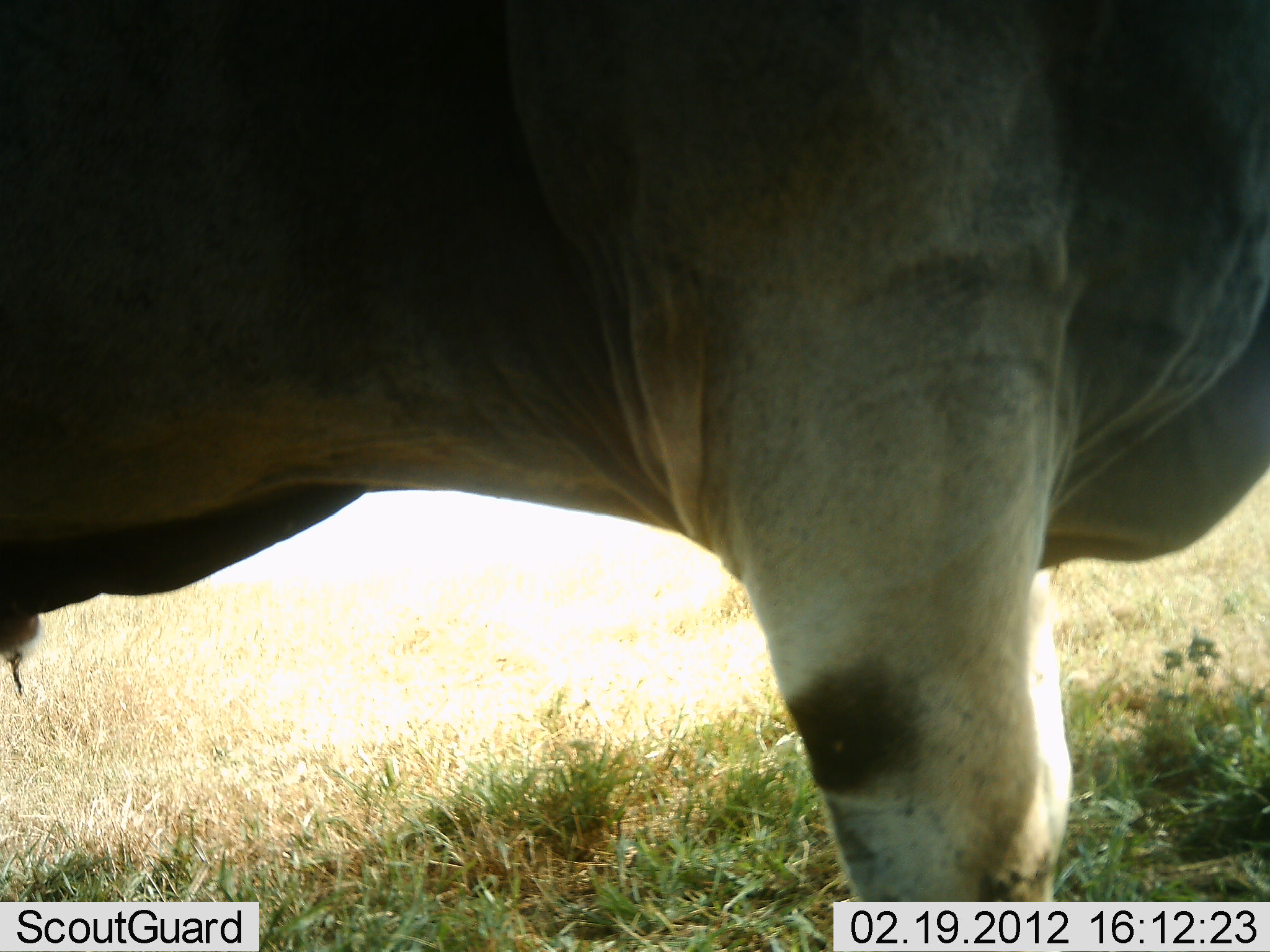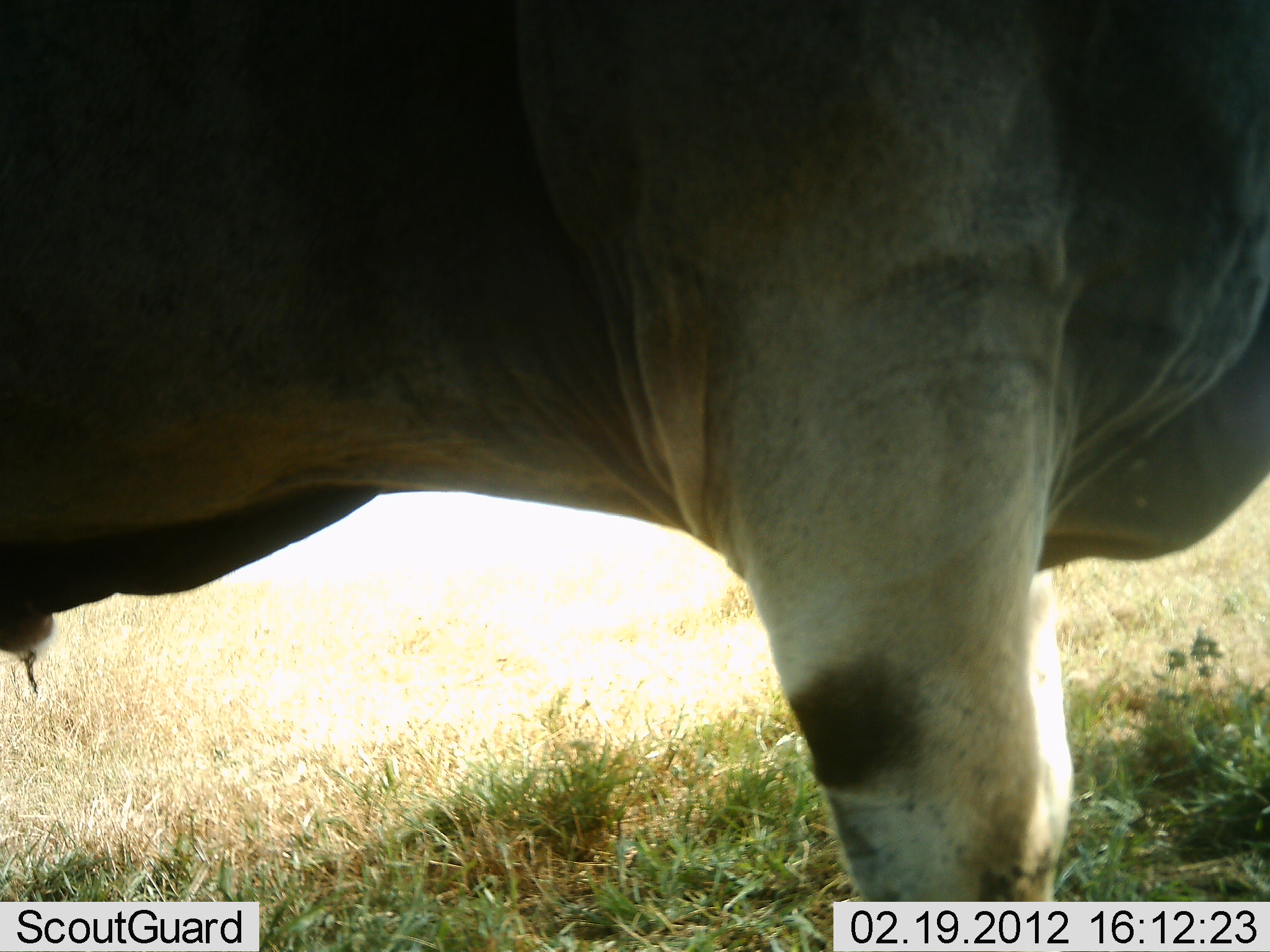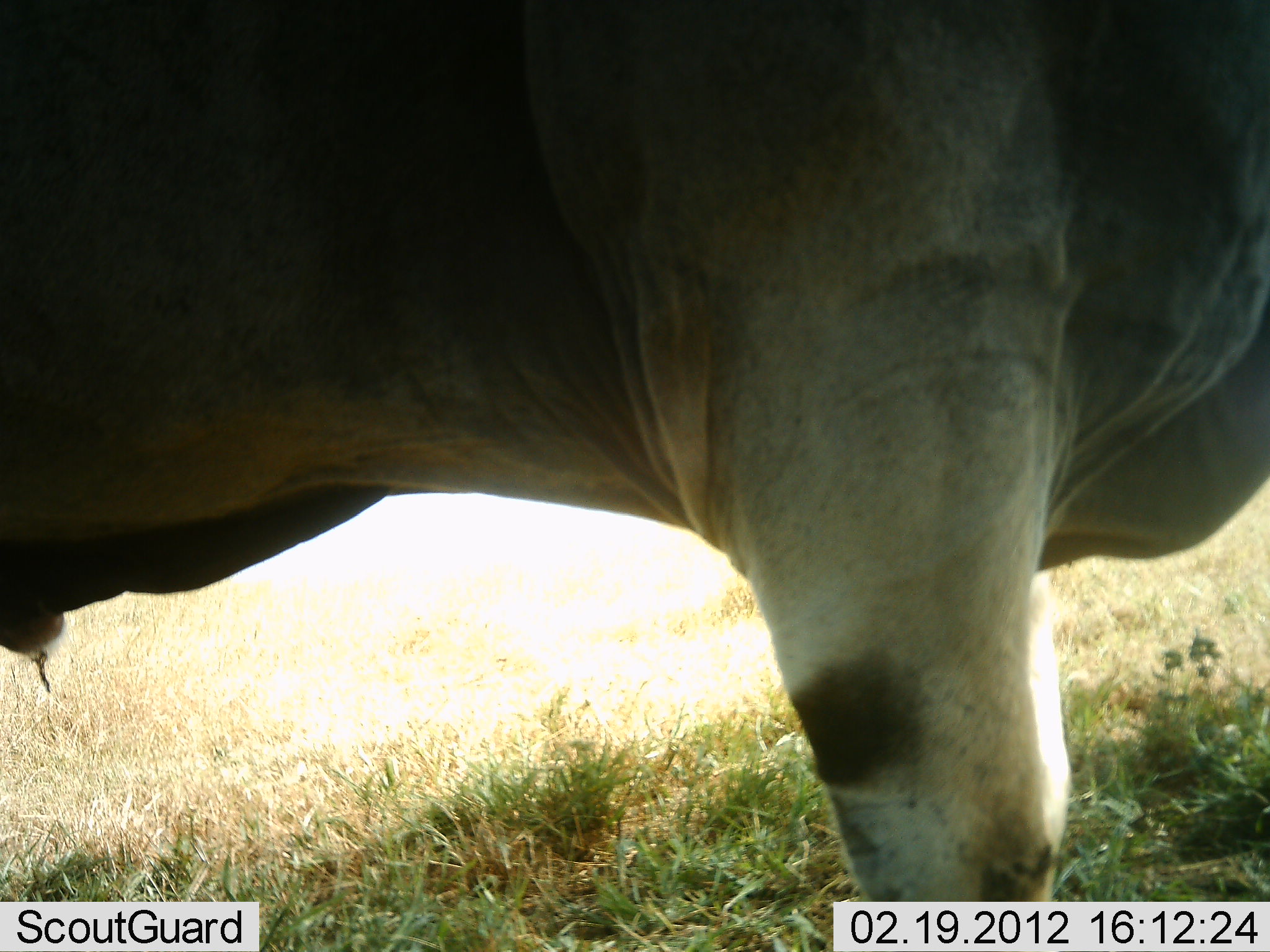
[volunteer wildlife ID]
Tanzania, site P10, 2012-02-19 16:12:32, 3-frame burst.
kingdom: Animalia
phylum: Chordata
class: Mammalia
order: Artiodactyla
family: Bovidae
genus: Tragelaphus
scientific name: Tragelaphus oryx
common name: eland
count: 1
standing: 100%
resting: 0%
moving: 0%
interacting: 0%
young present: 0%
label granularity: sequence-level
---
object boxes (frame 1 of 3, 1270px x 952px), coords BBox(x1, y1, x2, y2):
animal: BBox(0, 1, 1270, 952)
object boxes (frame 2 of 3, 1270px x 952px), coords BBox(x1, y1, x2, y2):
animal: BBox(1, 1, 1270, 952)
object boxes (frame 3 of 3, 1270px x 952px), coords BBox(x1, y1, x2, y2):
animal: BBox(1, 1, 1270, 952)